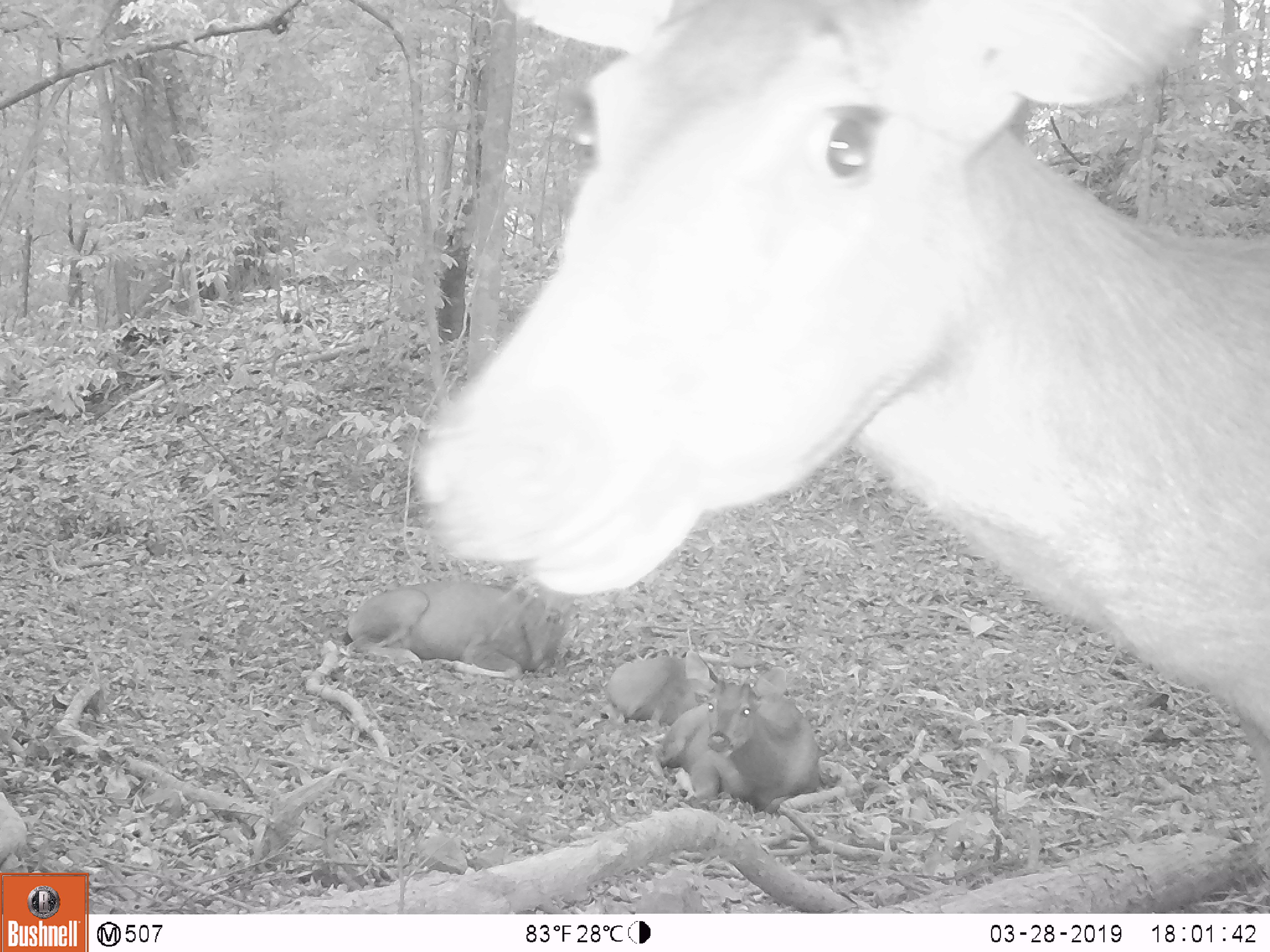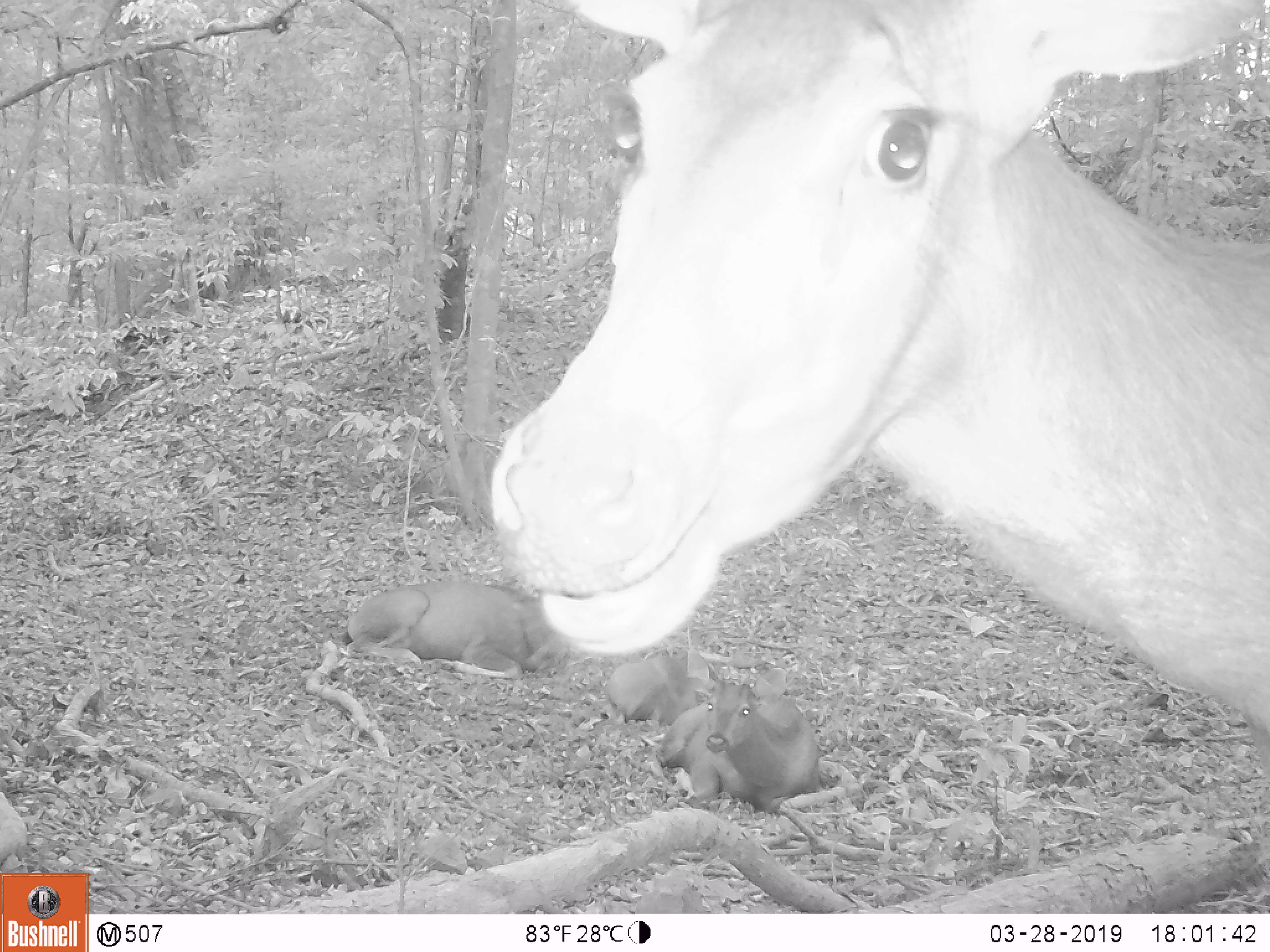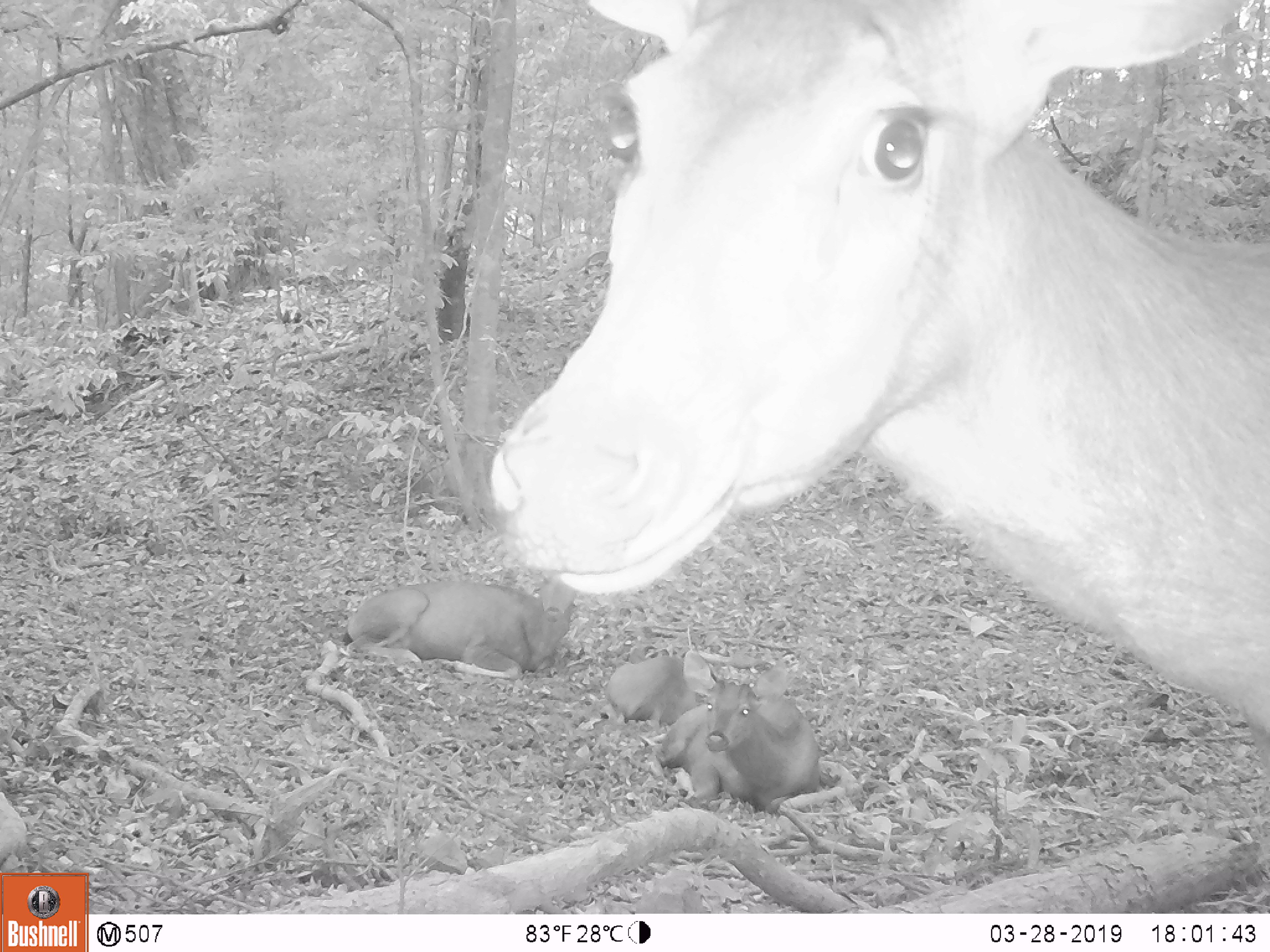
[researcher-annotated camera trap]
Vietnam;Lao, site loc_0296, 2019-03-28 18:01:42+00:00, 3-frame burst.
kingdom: Animalia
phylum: Chordata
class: Mammalia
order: Artiodactyla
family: Cervidae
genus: Rusa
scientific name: Rusa unicolor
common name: sambar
Sambar (Rusa unicolor). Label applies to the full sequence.